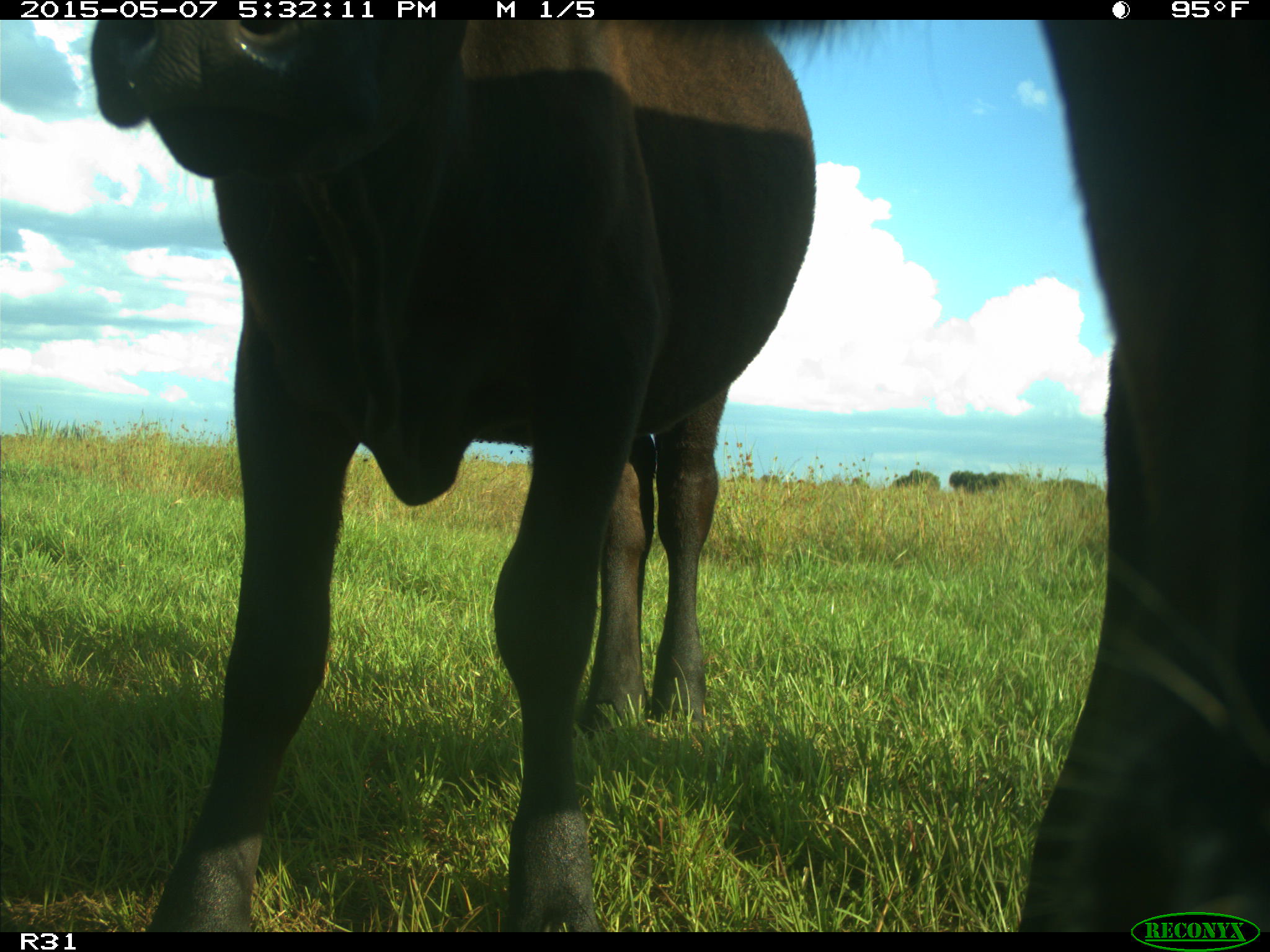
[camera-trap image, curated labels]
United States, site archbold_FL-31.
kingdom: Animalia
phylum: Chordata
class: Mammalia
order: Artiodactyla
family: Bovidae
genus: Bos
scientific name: Bos taurus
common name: domestic cow